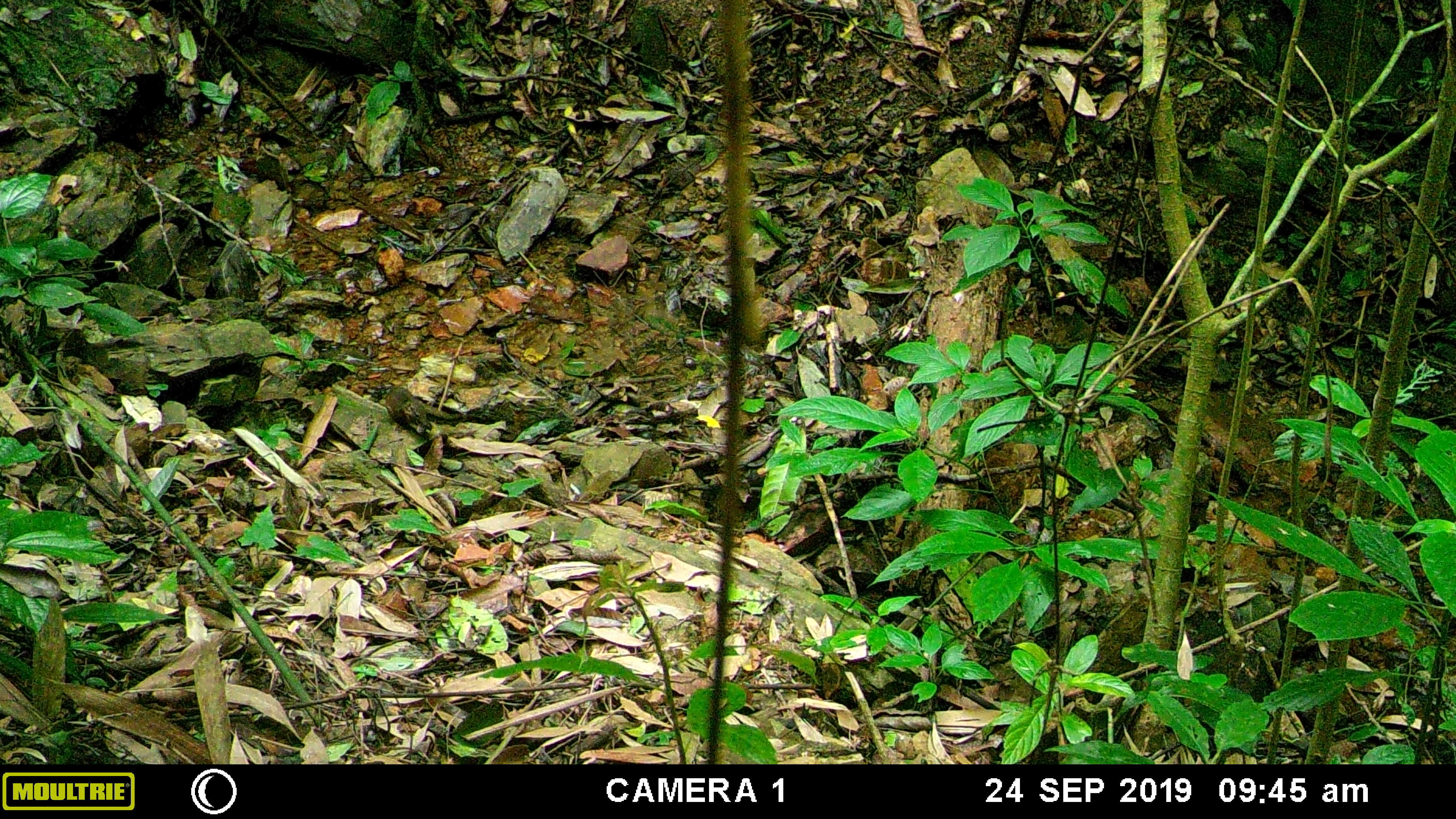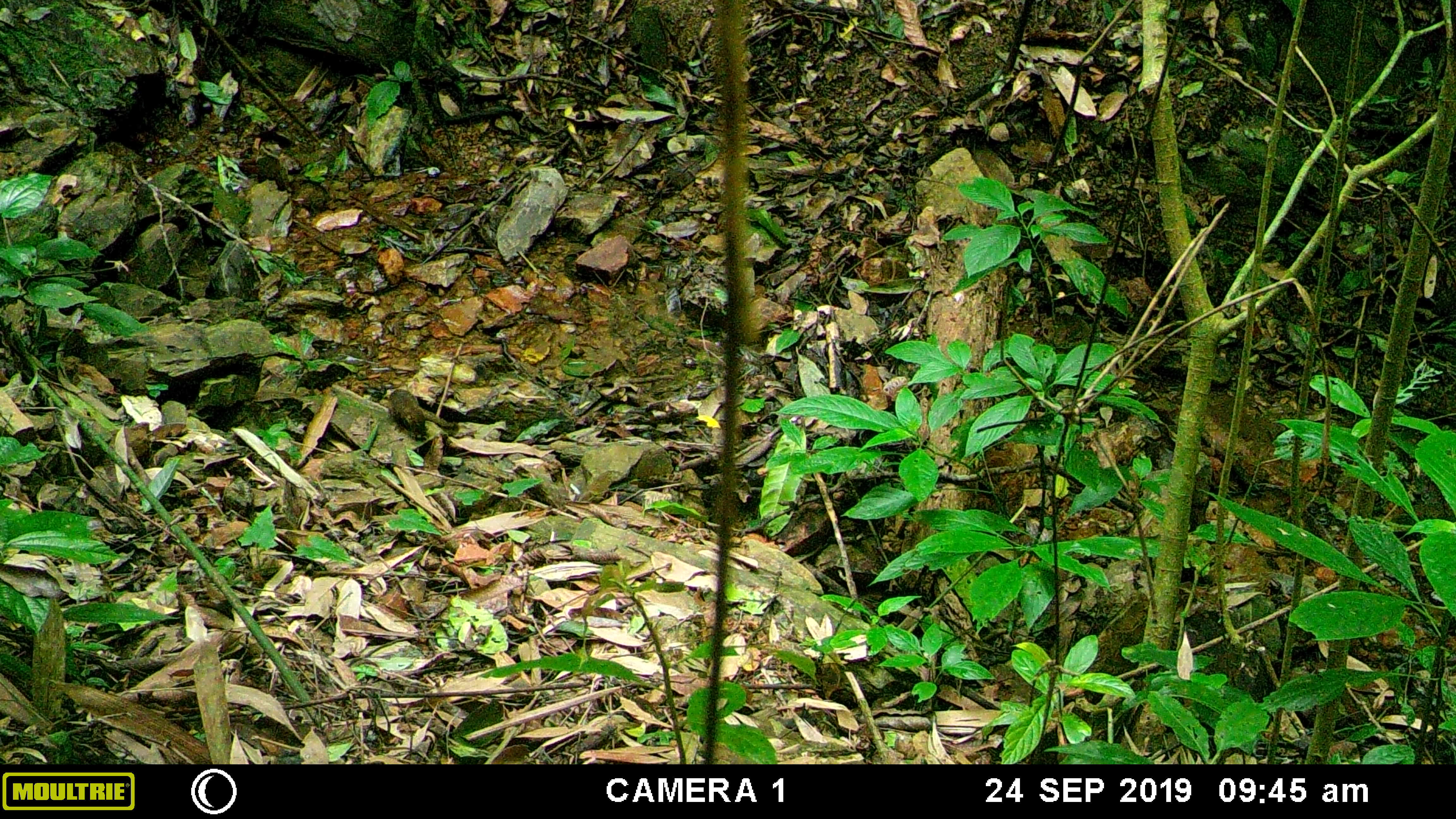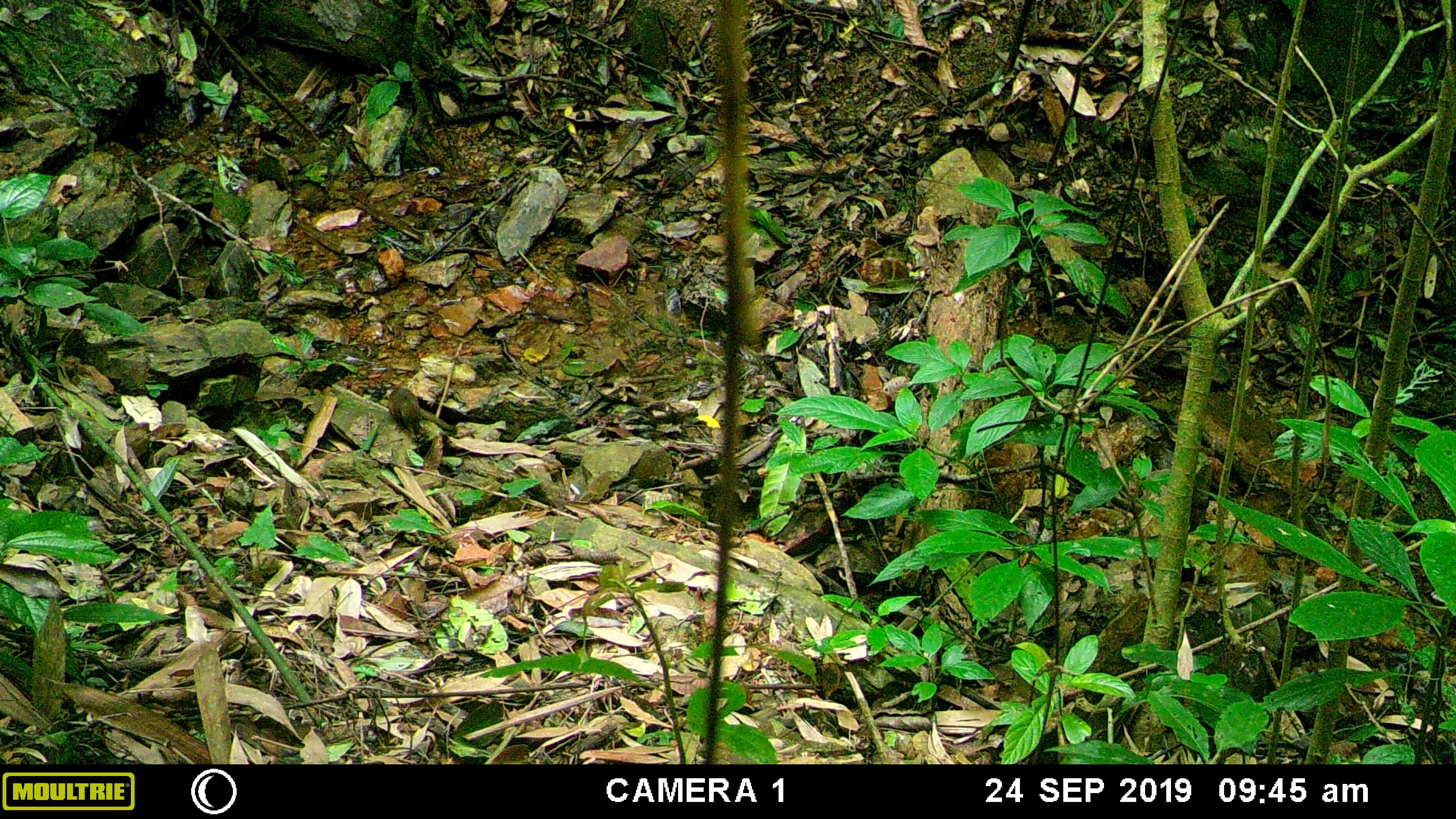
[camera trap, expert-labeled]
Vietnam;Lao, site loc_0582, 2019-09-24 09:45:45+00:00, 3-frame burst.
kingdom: Animalia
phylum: Chordata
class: Mammalia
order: Scandentia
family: Tupaiidae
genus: Tupaia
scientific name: Tupaia belangeri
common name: northern treeshrew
Northern treeshrew (Tupaia belangeri). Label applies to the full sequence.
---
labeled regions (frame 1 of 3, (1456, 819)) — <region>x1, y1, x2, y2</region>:
northern treeshrew: <region>385, 385, 433, 434</region>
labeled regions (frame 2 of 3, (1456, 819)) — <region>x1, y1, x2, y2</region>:
northern treeshrew: <region>387, 388, 428, 443</region>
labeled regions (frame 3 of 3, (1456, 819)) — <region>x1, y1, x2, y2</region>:
northern treeshrew: <region>388, 386, 424, 437</region>